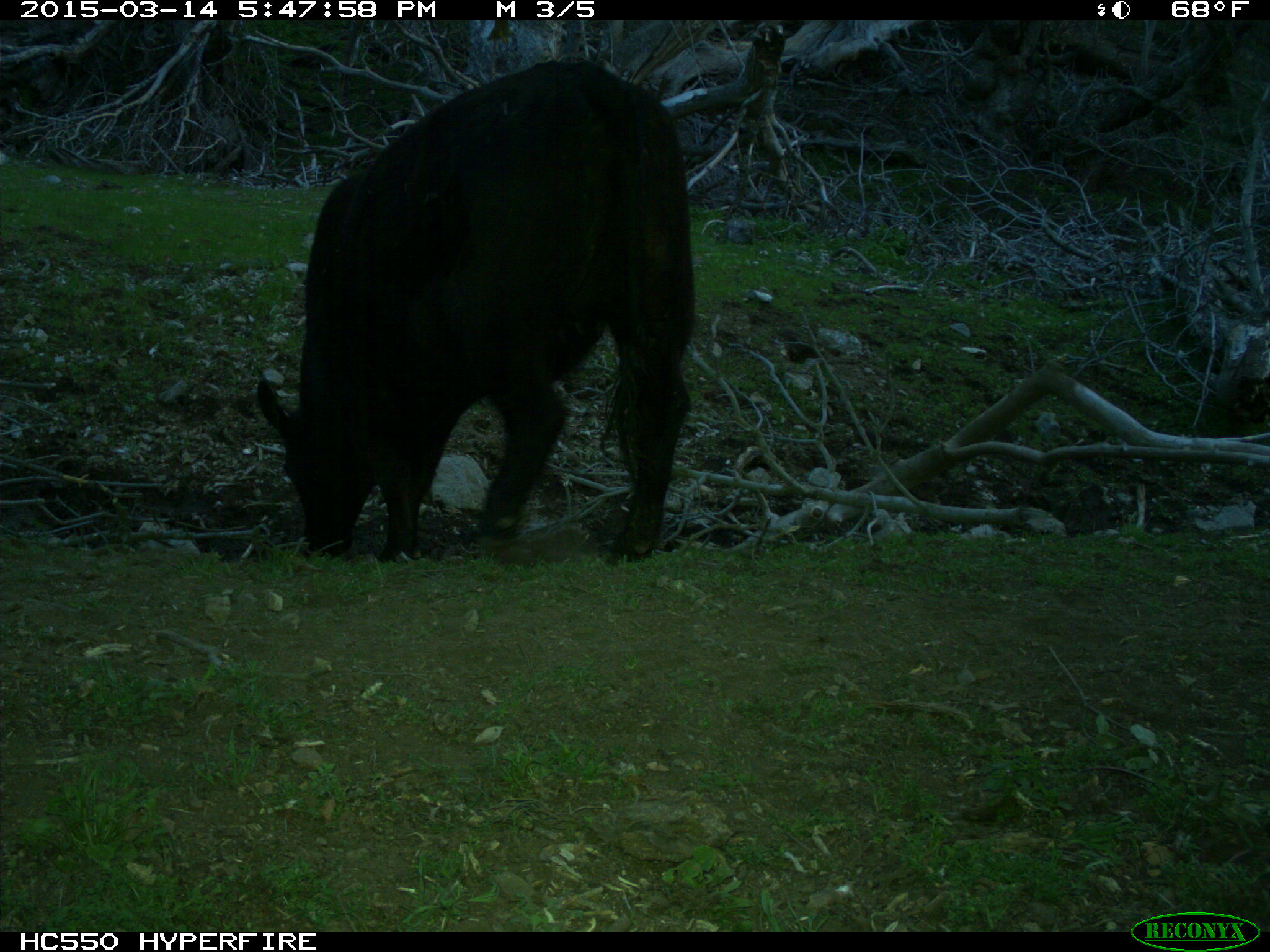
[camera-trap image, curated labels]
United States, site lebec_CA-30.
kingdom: Animalia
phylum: Chordata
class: Mammalia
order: Artiodactyla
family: Bovidae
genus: Bos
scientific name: Bos taurus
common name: domestic cow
Bos taurus (domestic cow).